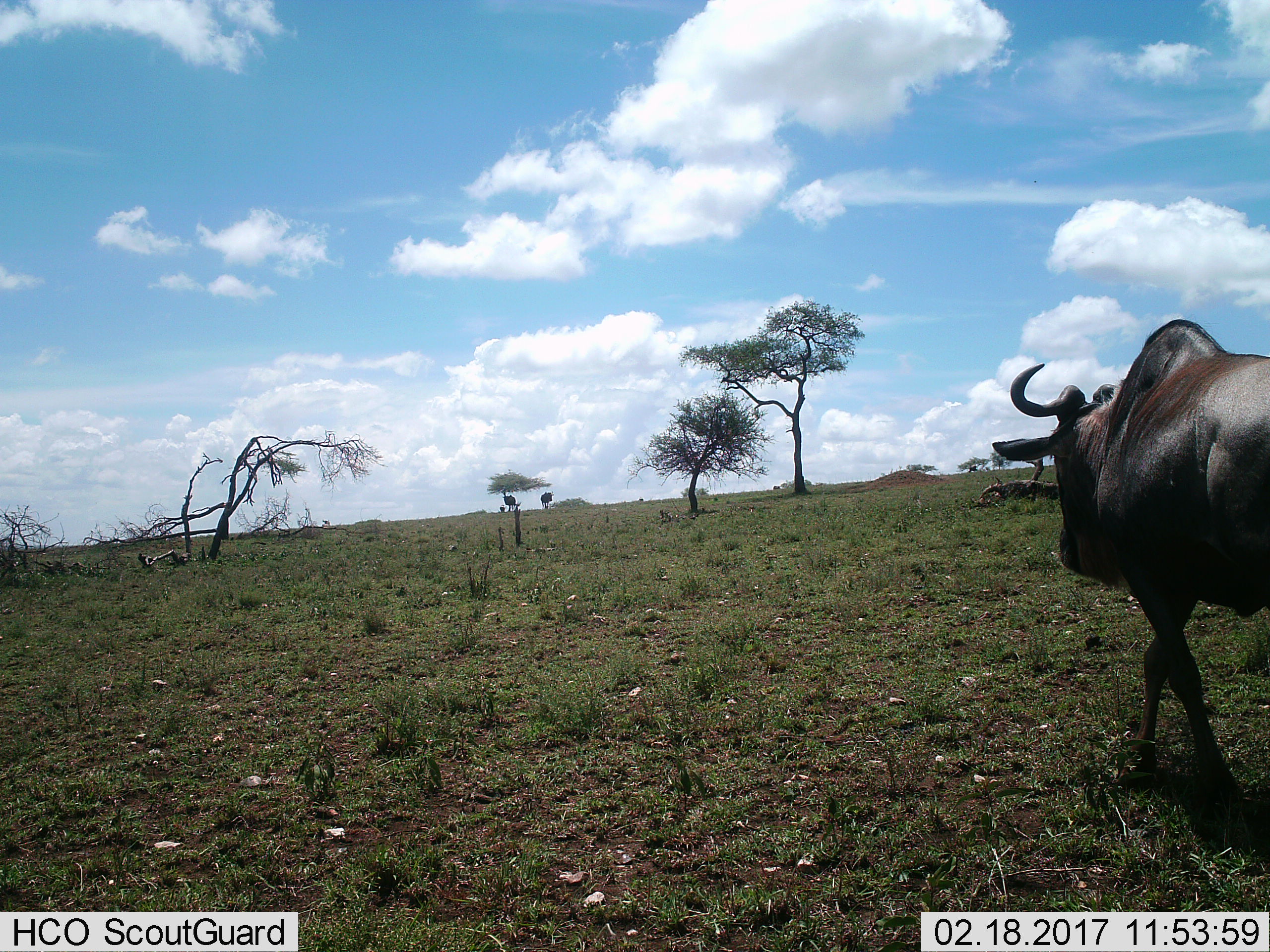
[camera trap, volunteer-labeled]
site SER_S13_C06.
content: unidentified animal